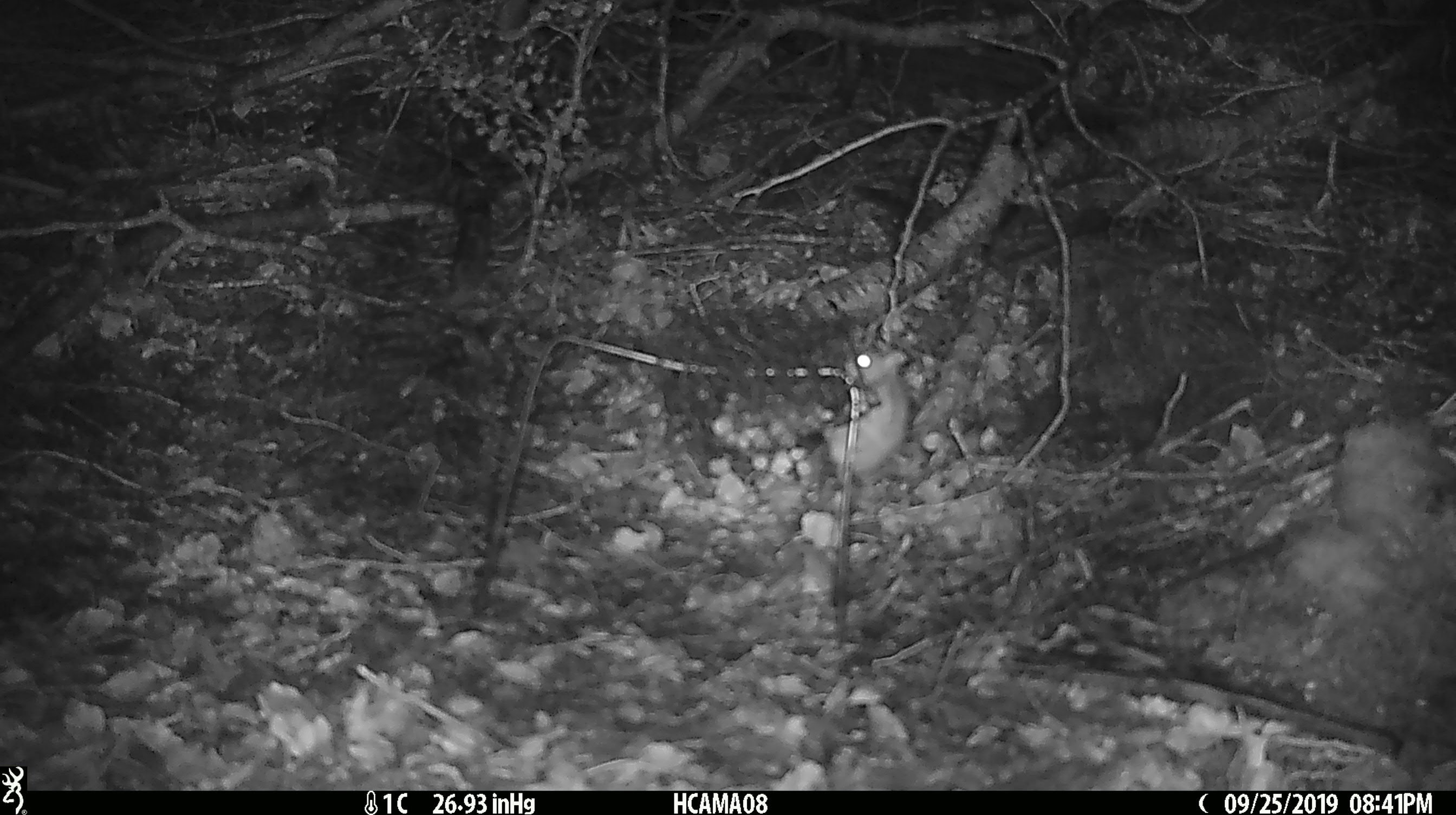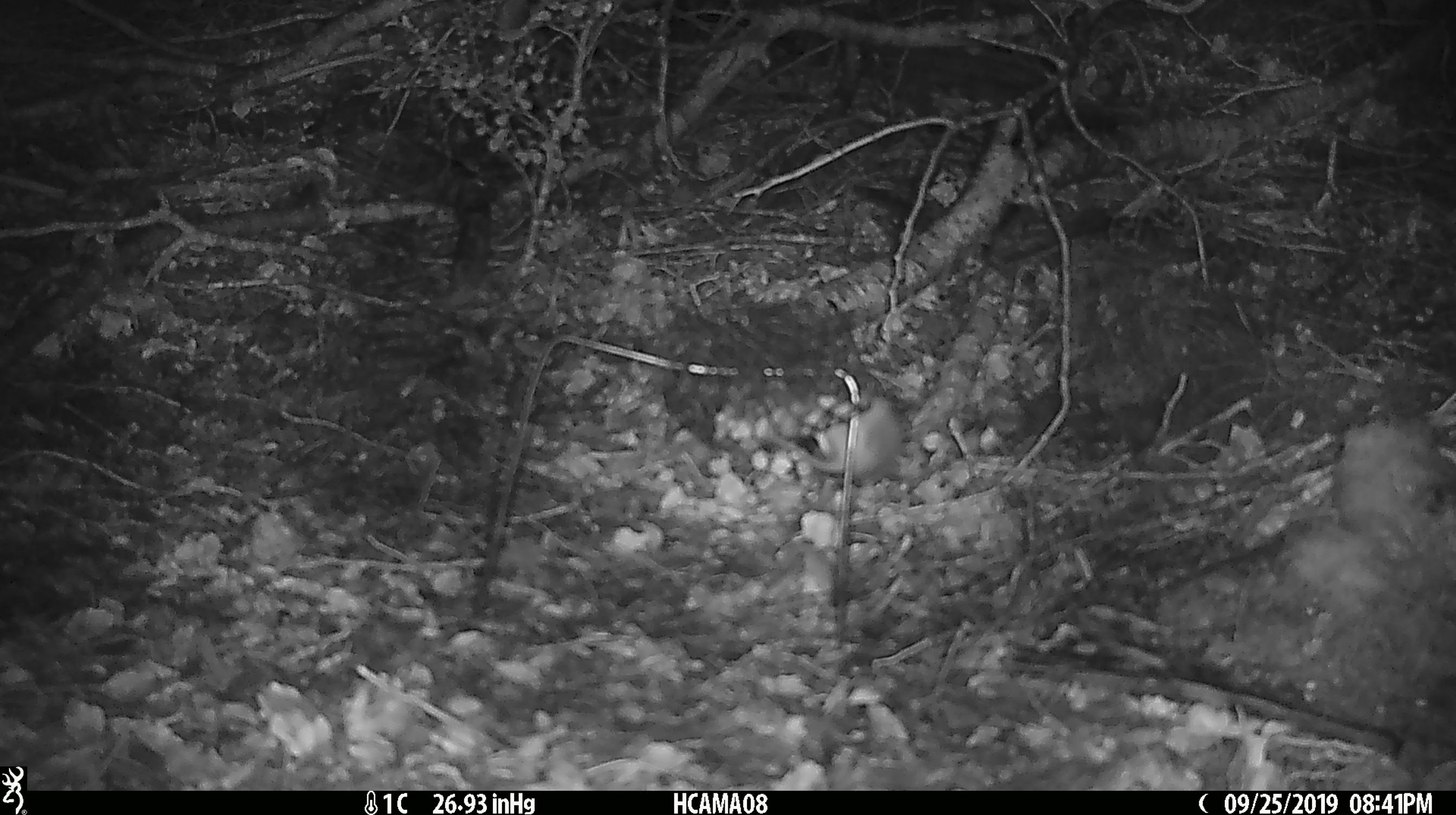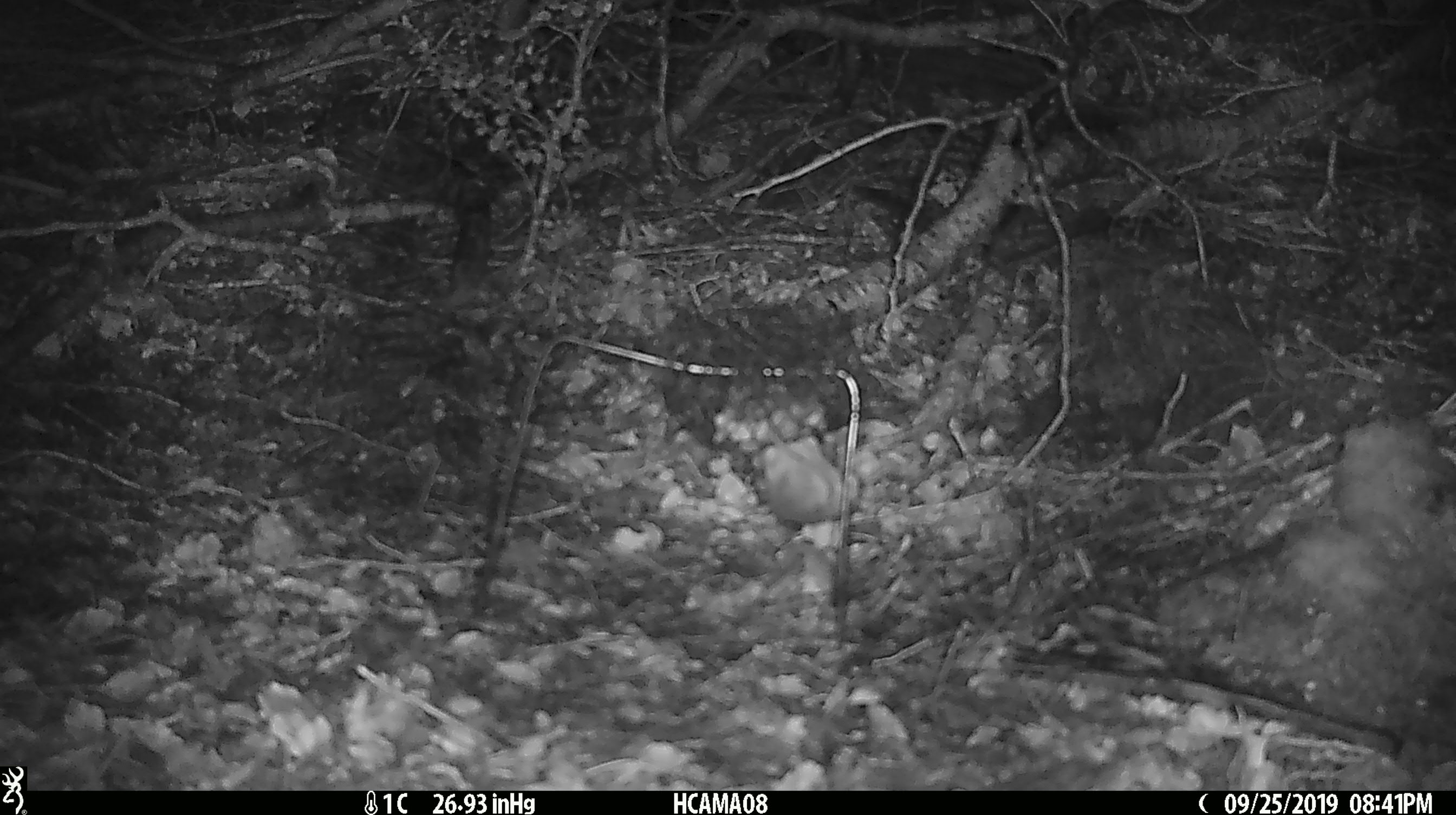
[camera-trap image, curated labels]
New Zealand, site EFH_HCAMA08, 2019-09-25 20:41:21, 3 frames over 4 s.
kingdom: Animalia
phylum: Chordata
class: Mammalia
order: Rodentia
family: Muridae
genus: Mus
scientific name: Mus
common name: mouse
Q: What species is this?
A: Mouse (Mus).